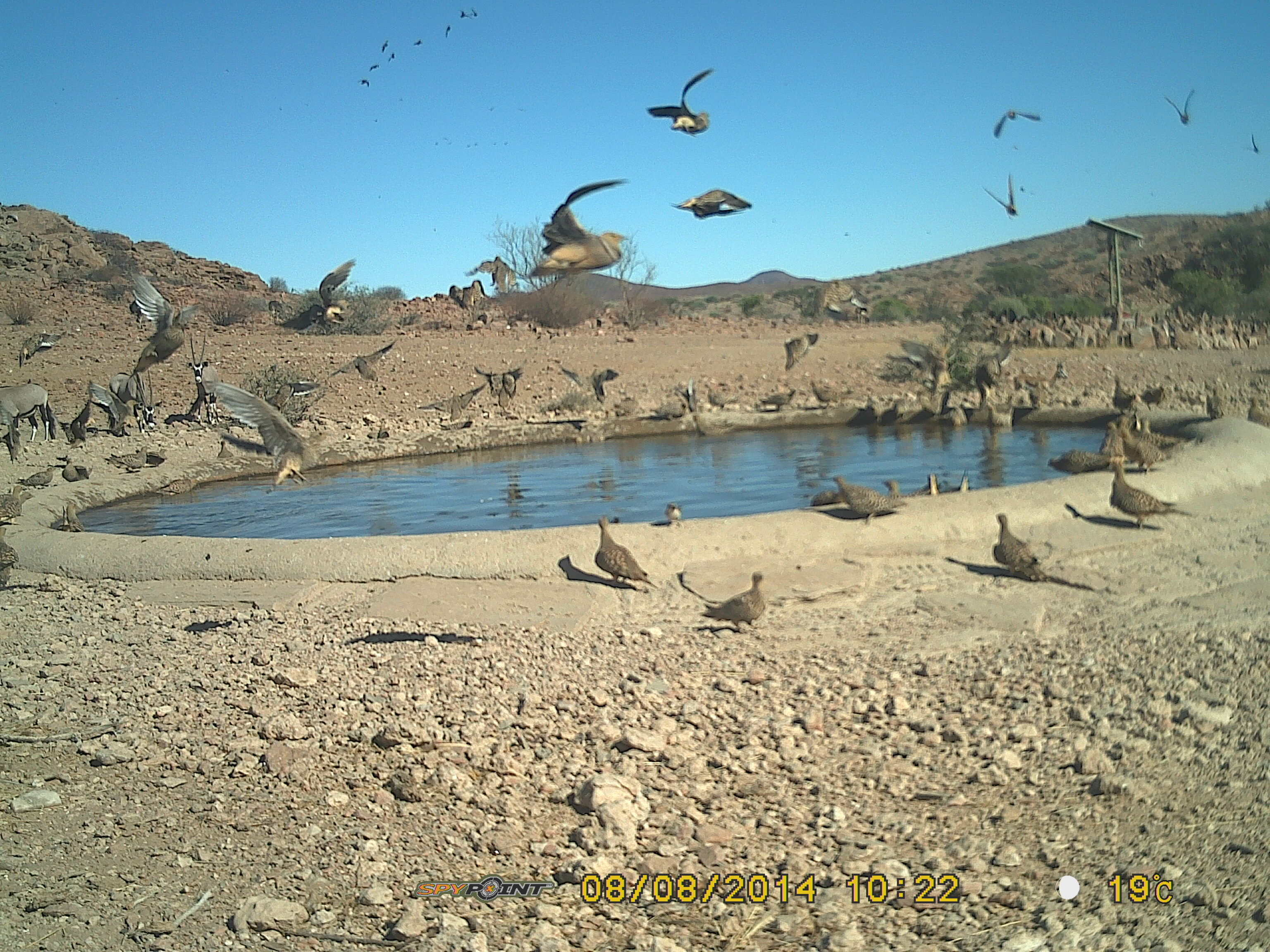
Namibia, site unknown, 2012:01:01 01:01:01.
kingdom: Animalia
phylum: Chordata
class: Aves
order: Pterocliformes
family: Pteroclidae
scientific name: Pteroclidae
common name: sandgrouse